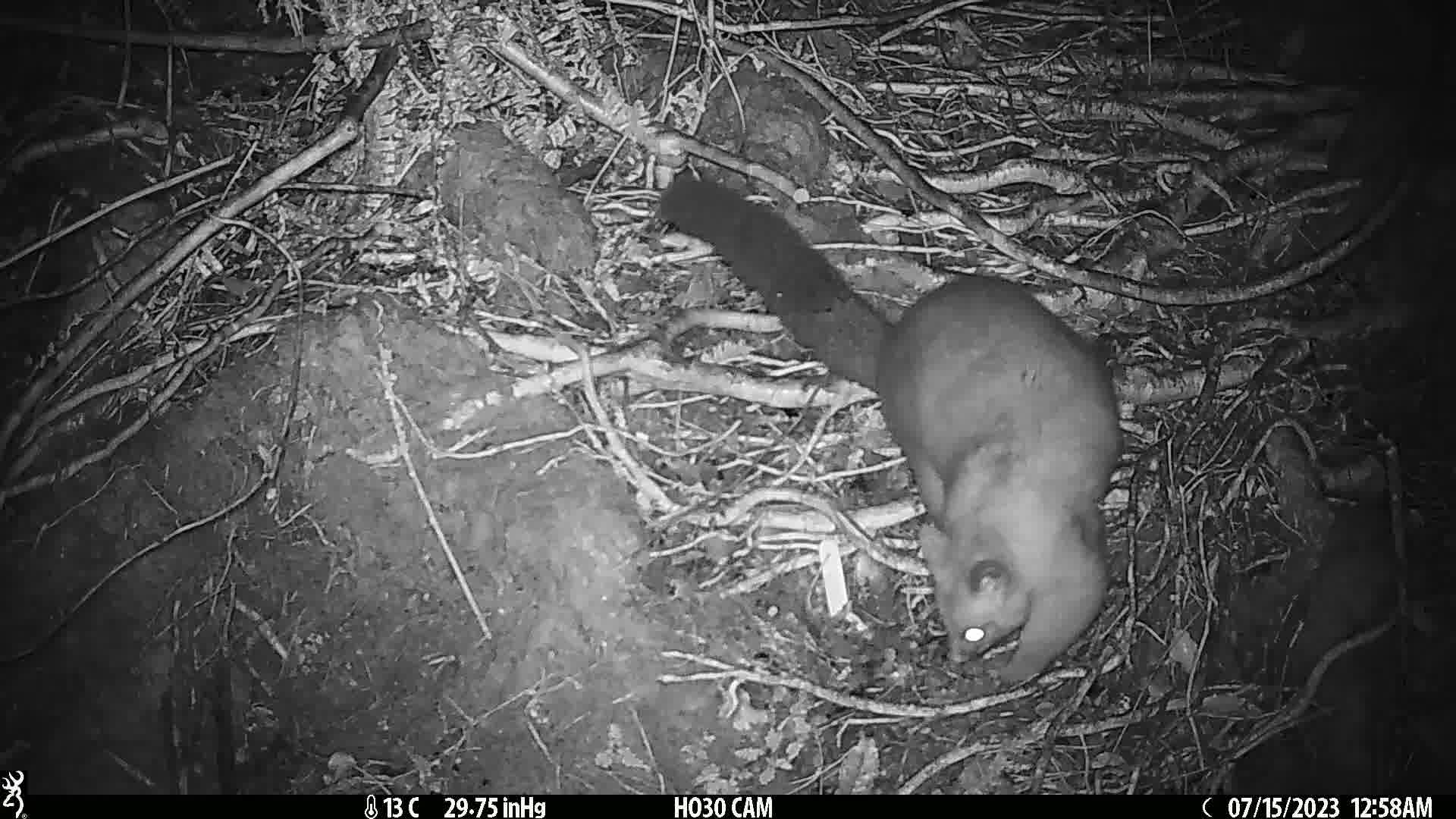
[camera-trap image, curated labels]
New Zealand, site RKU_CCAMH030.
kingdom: Animalia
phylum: Chordata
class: Mammalia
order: Diprotodontia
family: Phalangeridae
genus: Trichosurus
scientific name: Trichosurus vulpecula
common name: common brushtail possum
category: possum